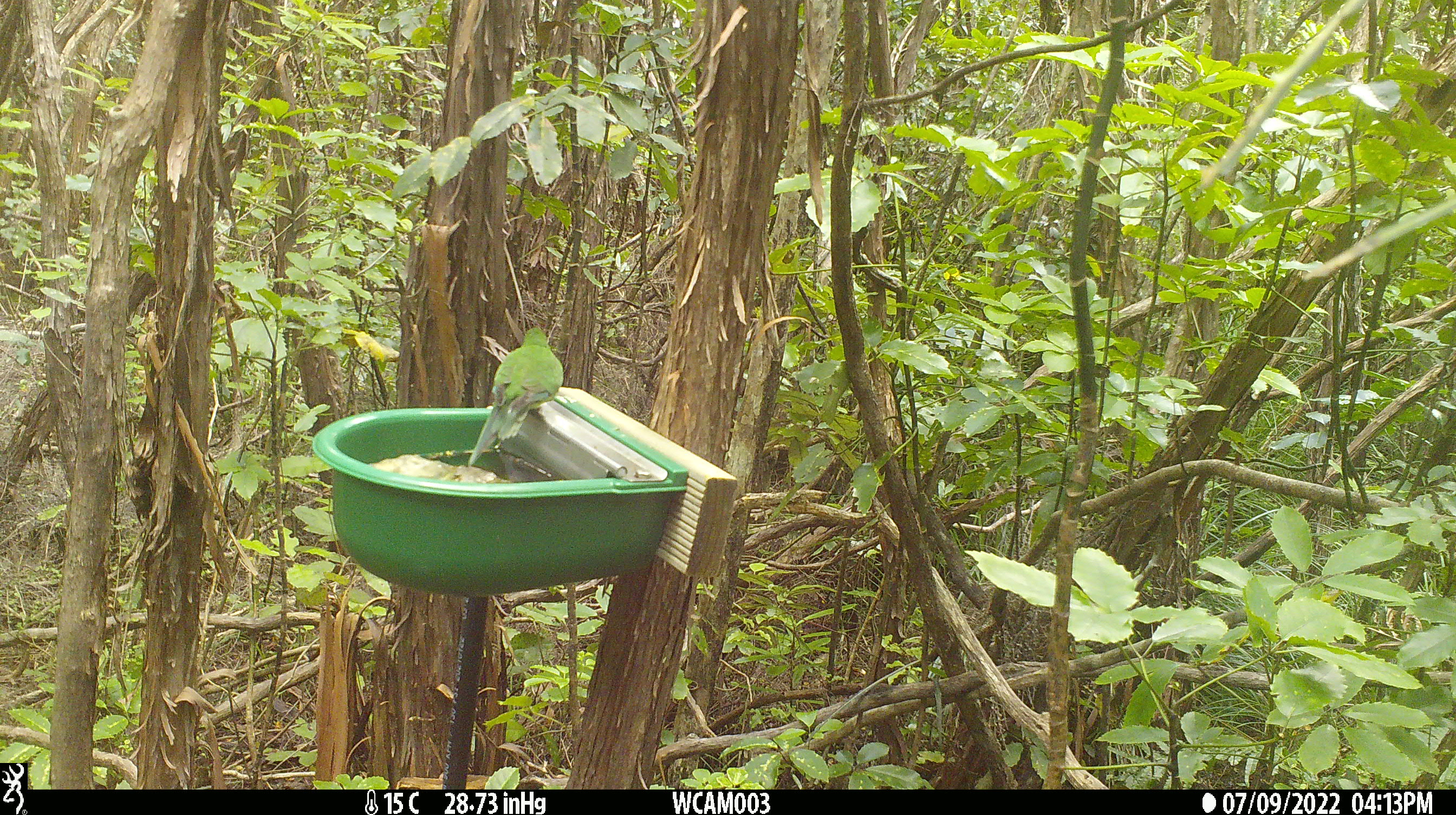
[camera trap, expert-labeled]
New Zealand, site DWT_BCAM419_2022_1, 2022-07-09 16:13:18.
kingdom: Animalia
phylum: Chordata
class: Aves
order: Psittaciformes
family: Psittaculidae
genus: Cyanoramphus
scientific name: Cyanoramphus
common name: parakeet